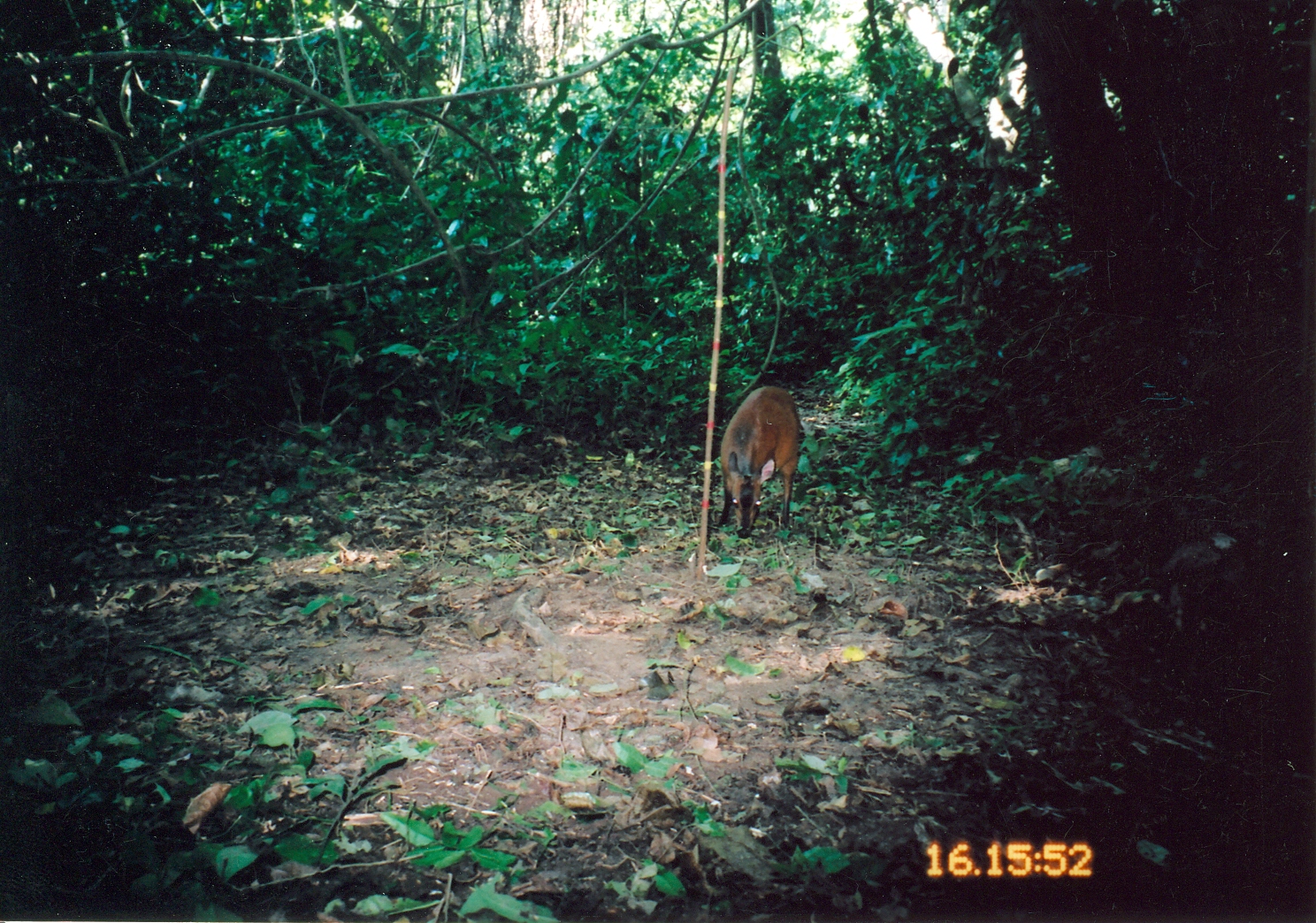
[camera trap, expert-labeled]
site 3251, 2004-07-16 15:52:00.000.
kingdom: Animalia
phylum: Chordata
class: Mammalia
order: Artiodactyla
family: Bovidae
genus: Cephalophus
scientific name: Cephalophus harveyi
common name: harvey's duiker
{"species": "Cephalophus harveyi (harvey's duiker)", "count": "1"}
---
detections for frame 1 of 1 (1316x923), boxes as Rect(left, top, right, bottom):
cephalophus harveyi: Rect(716, 384, 801, 541)